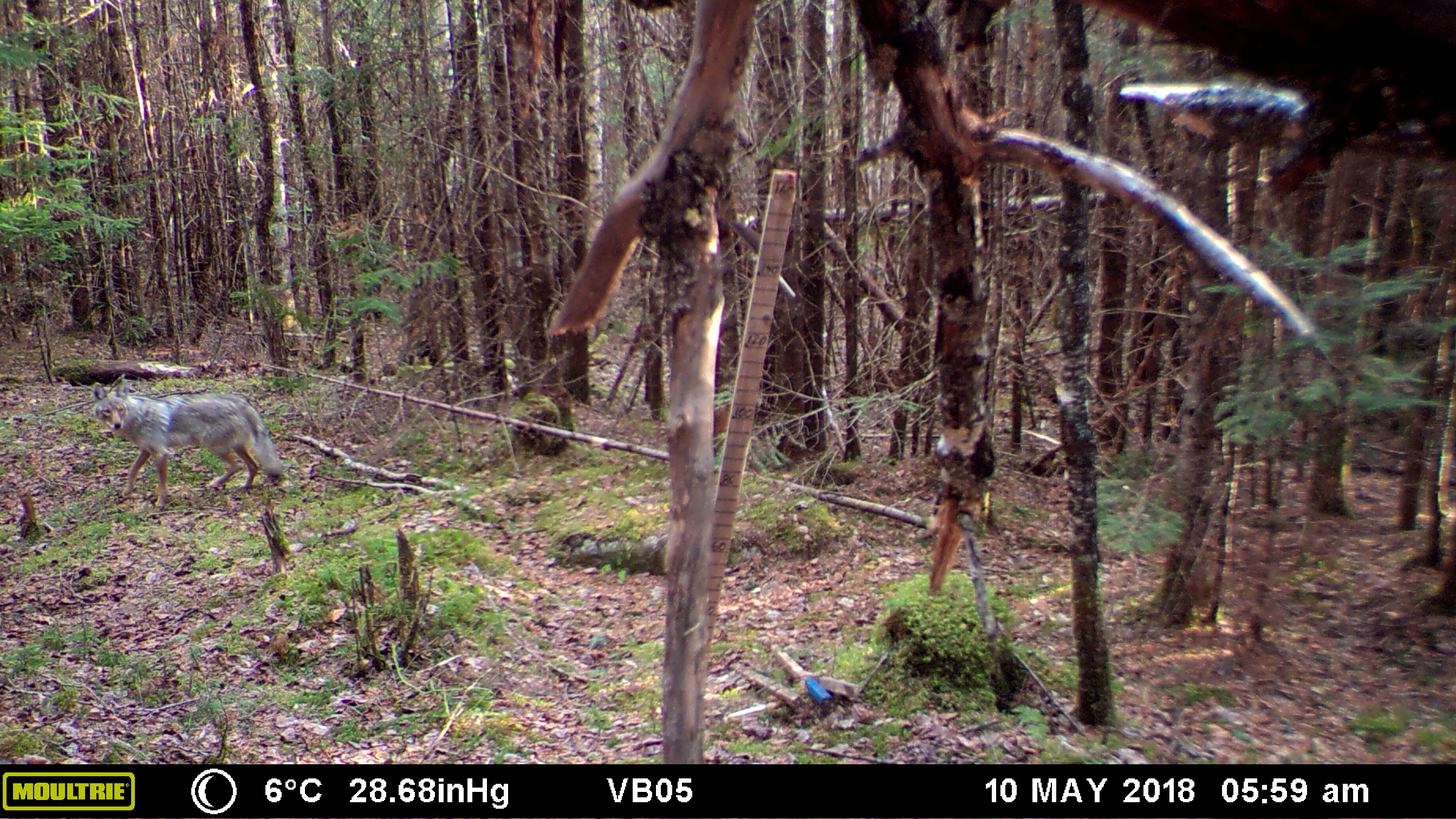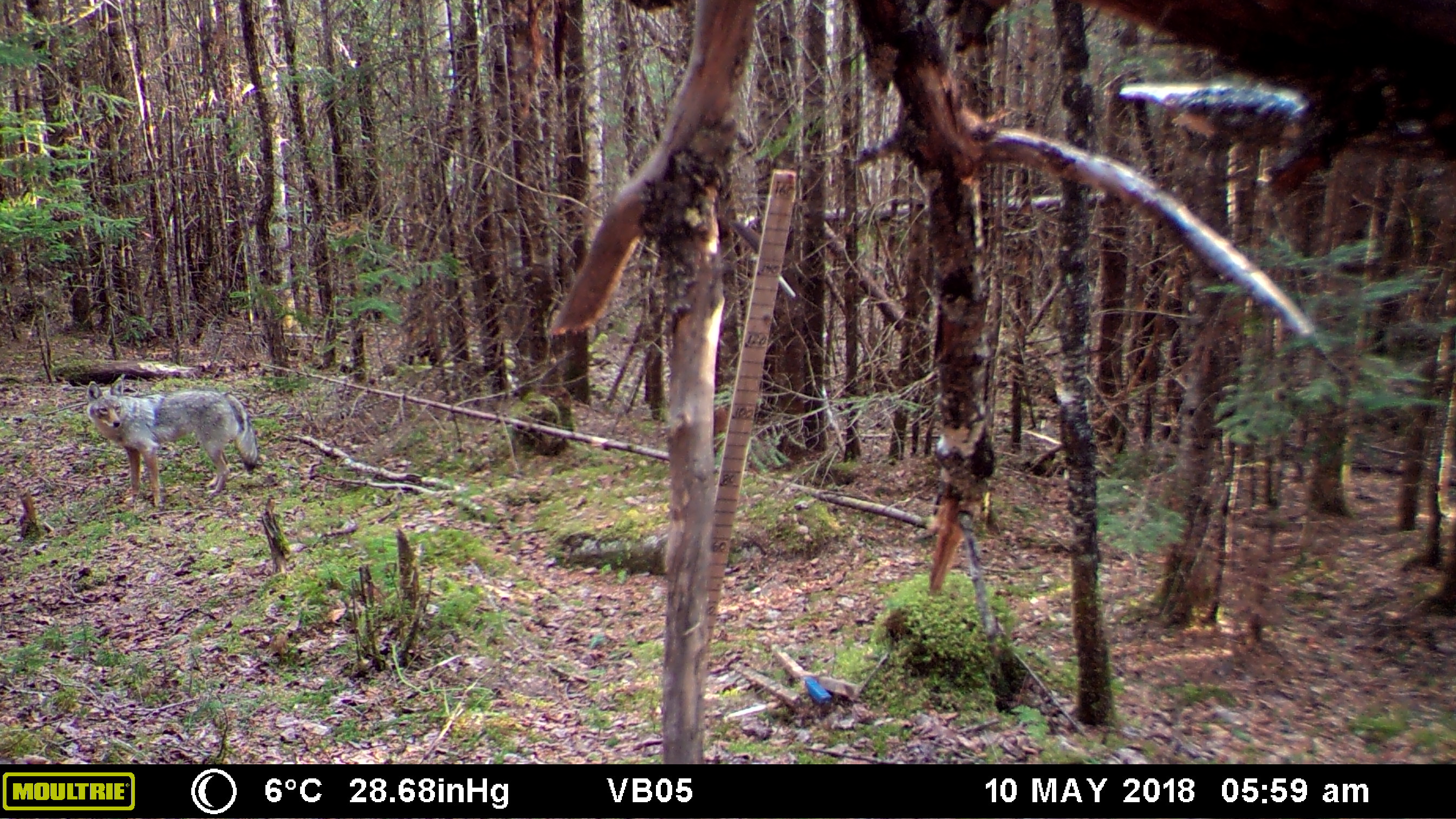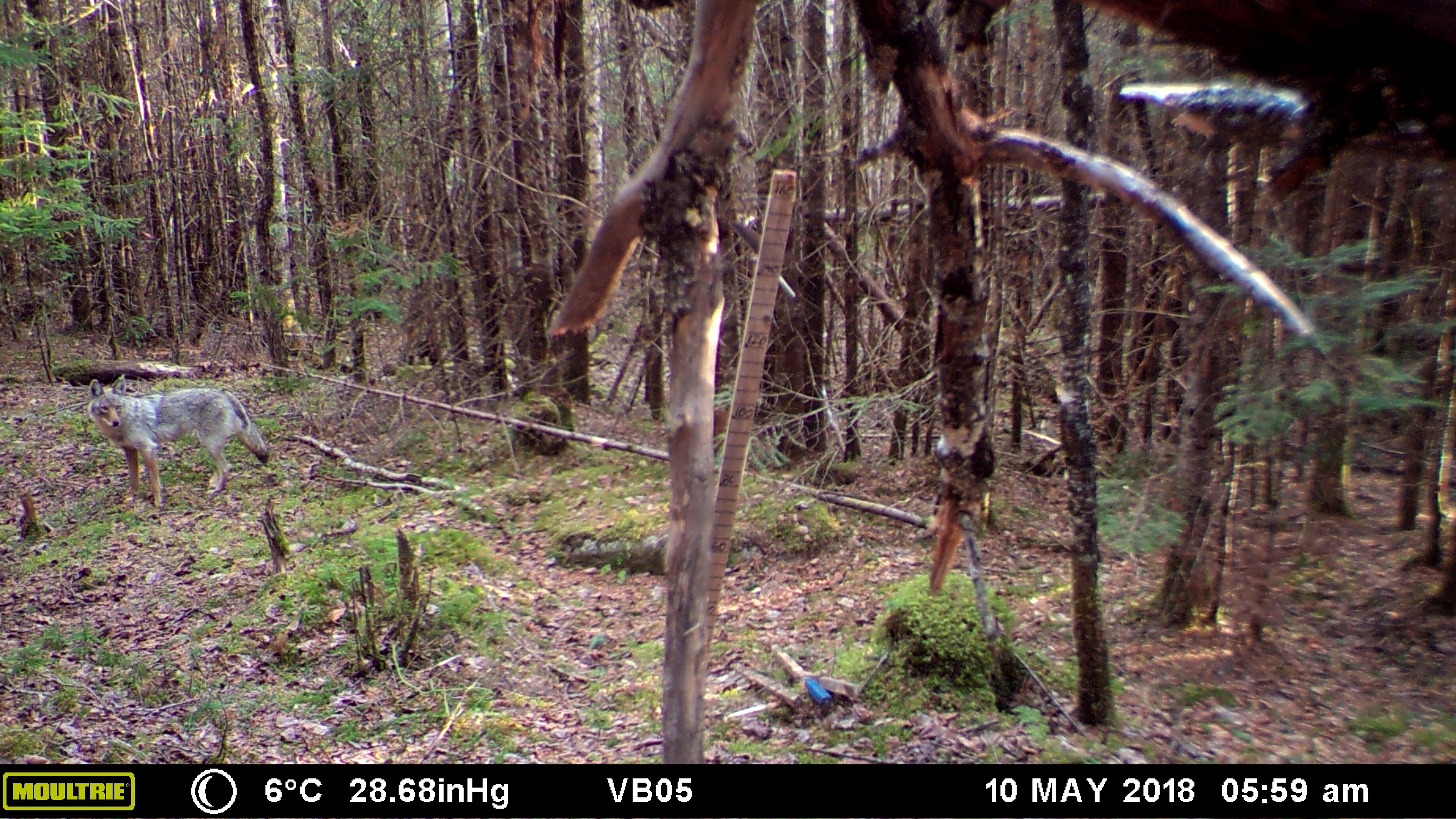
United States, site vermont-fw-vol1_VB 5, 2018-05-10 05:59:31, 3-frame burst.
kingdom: Animalia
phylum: Chordata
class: Mammalia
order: Carnivora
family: Canidae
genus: Canis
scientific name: Canis latrans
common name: coyote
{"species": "coyote (Canis latrans)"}